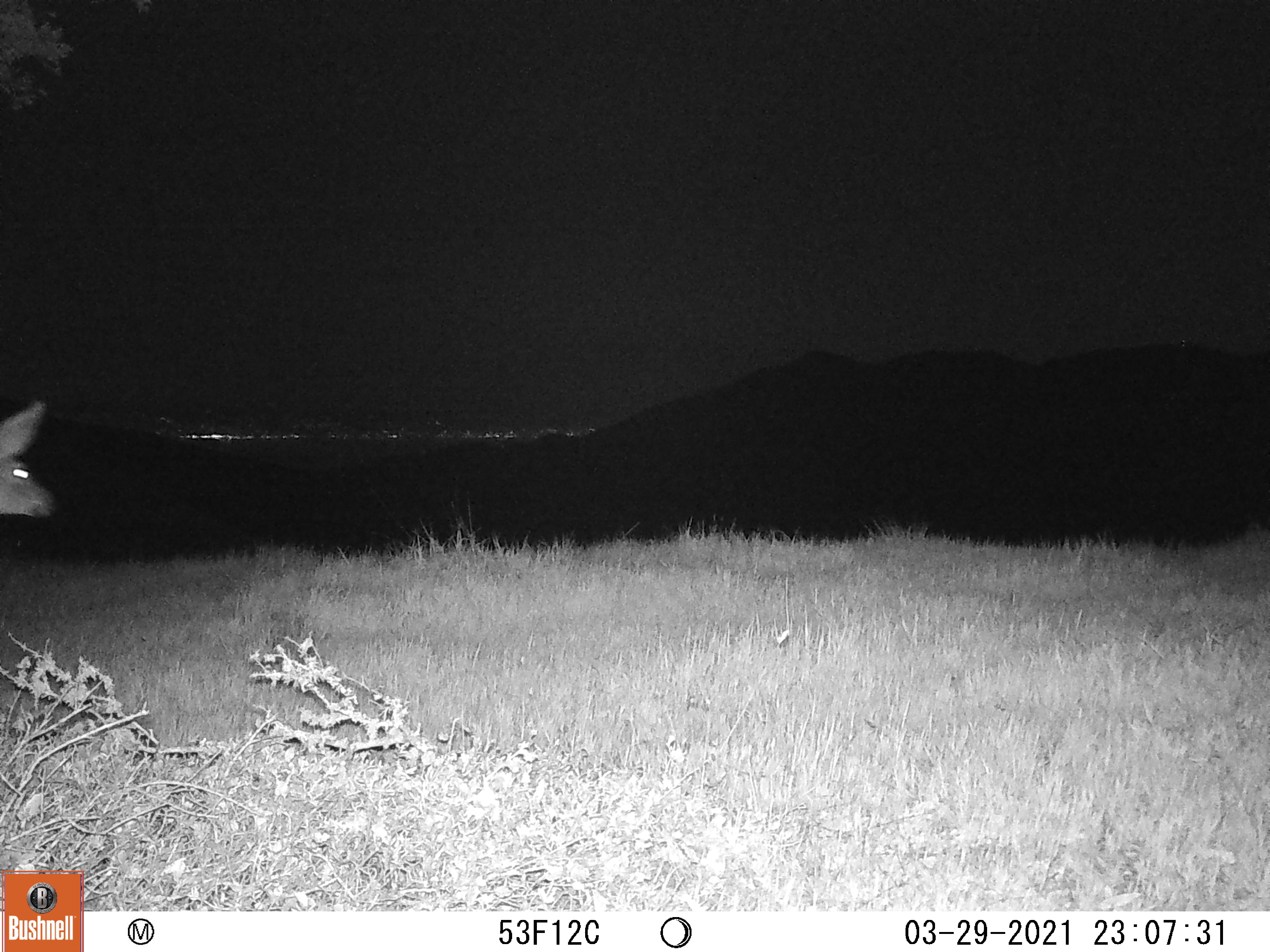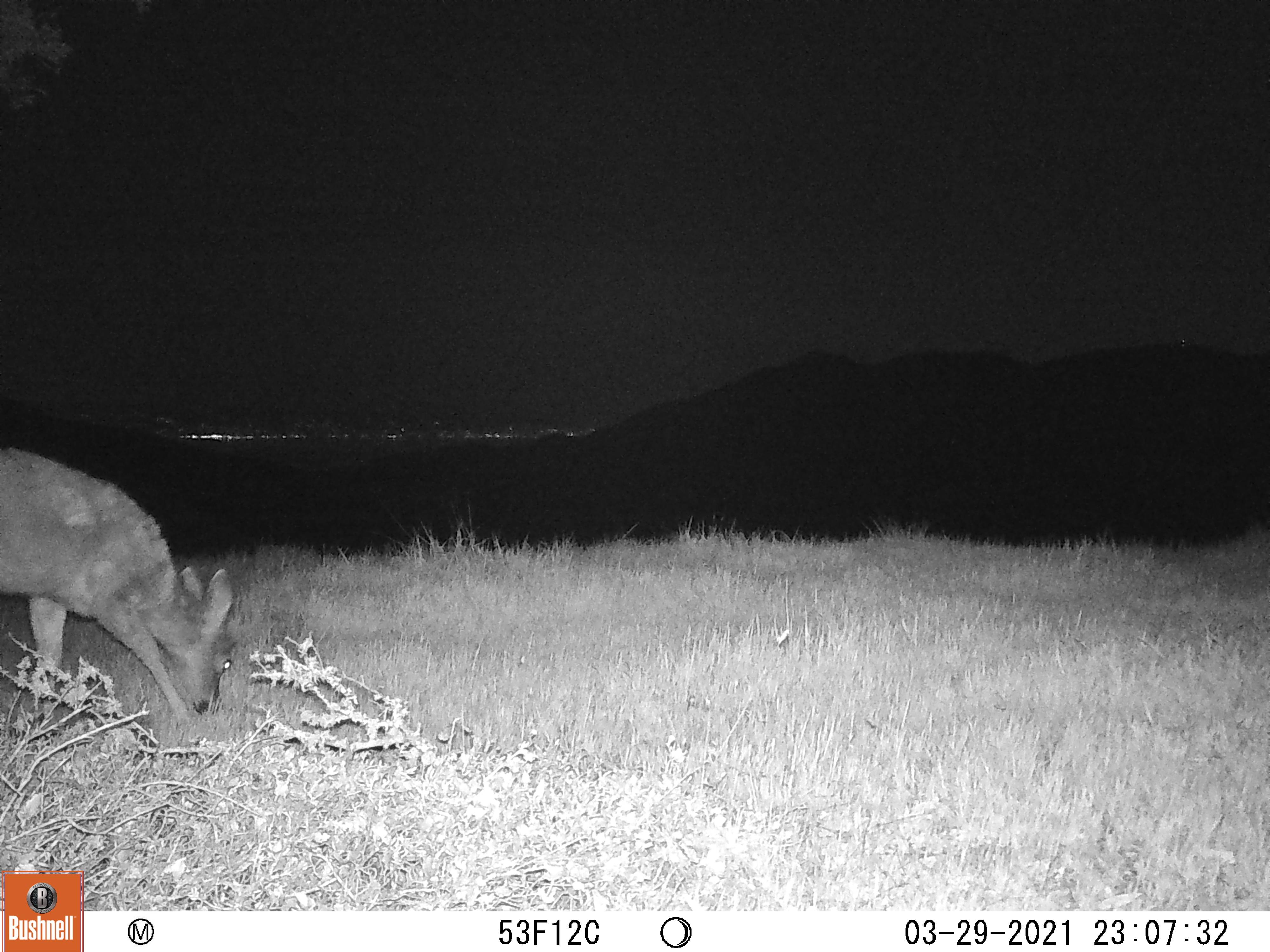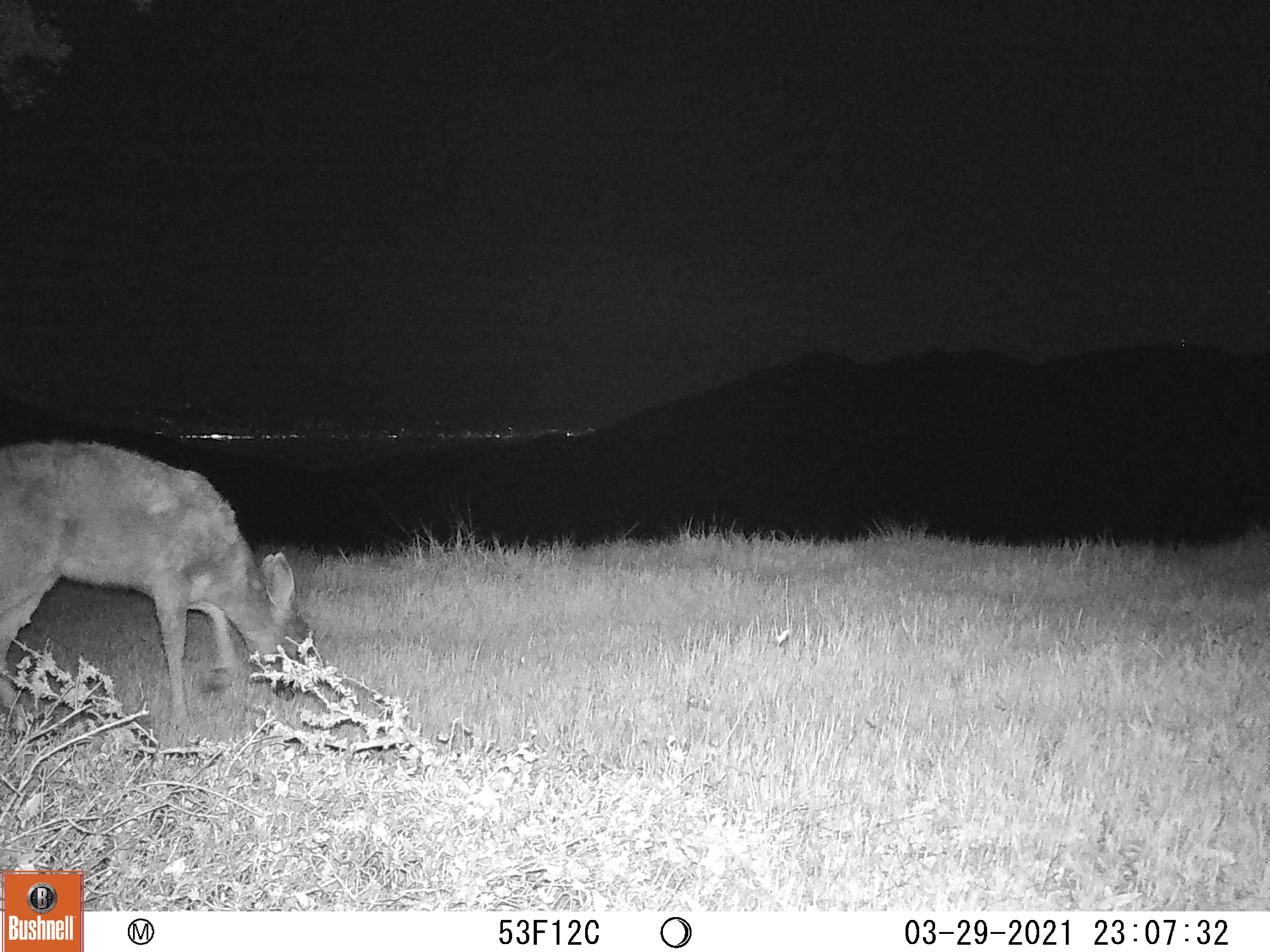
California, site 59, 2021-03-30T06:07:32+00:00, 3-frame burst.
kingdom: Animalia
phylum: Chordata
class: Mammalia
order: Artiodactyla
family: Cervidae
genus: Odocoileus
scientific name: Odocoileus hemionus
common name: mule deer